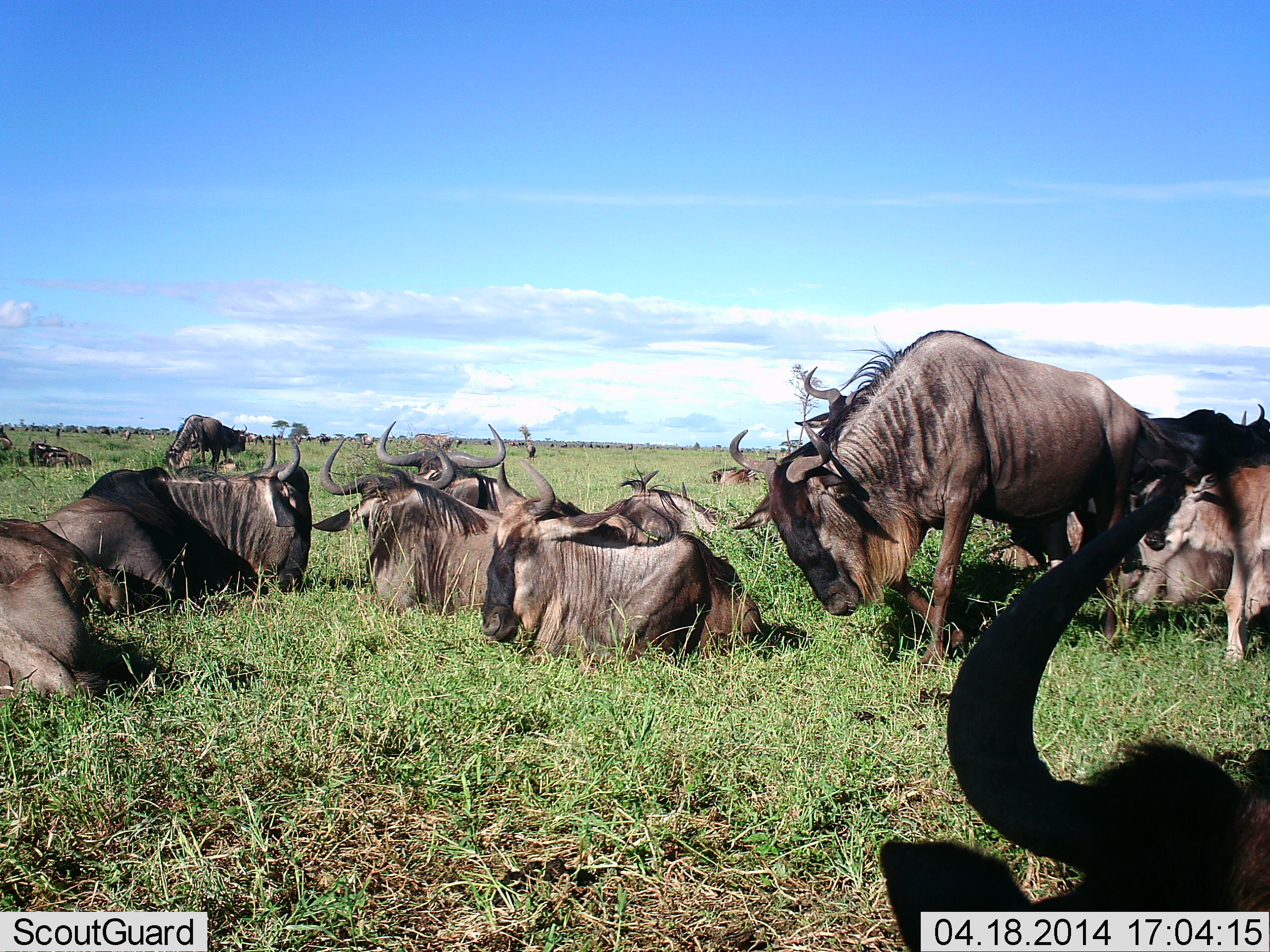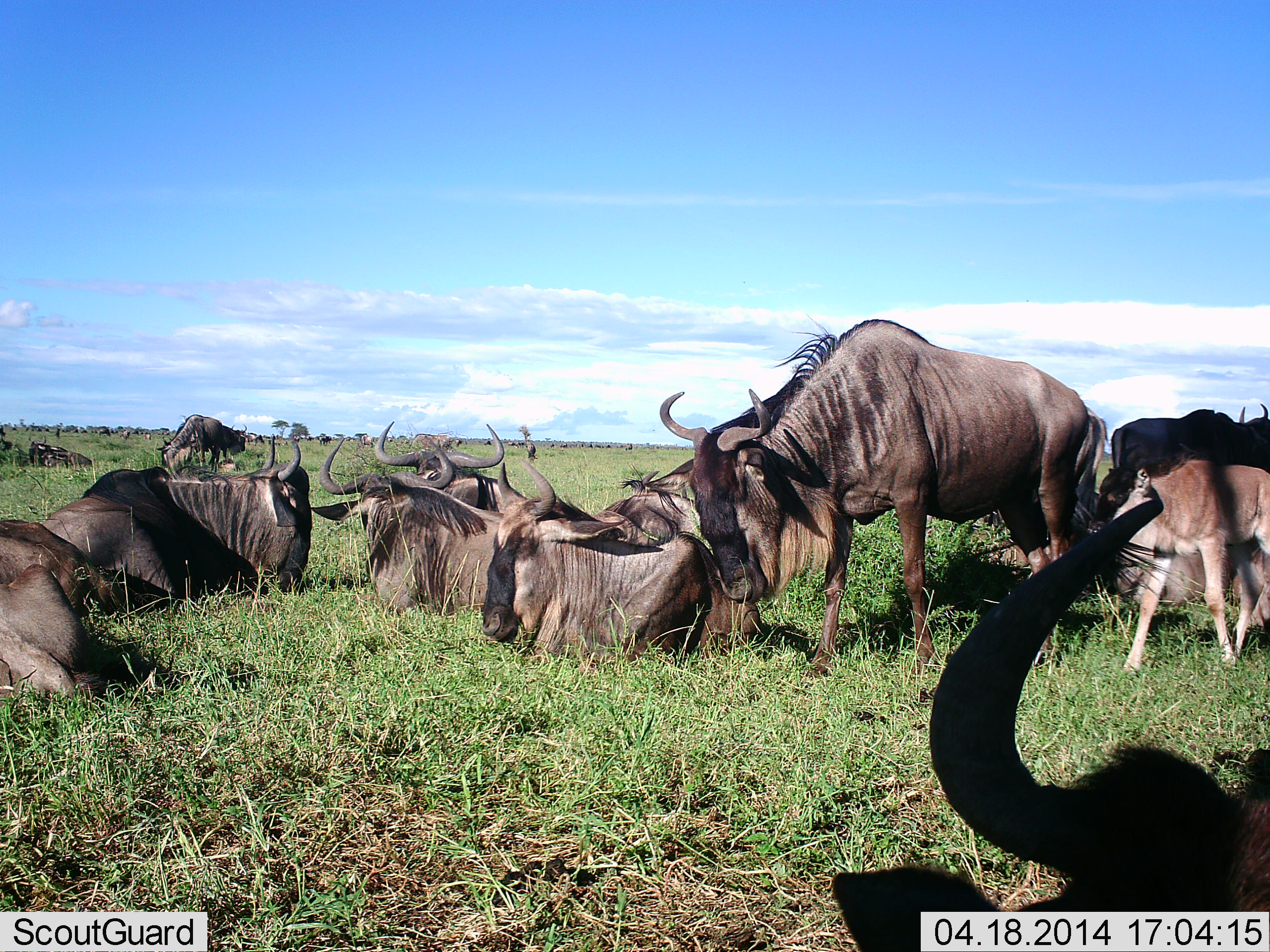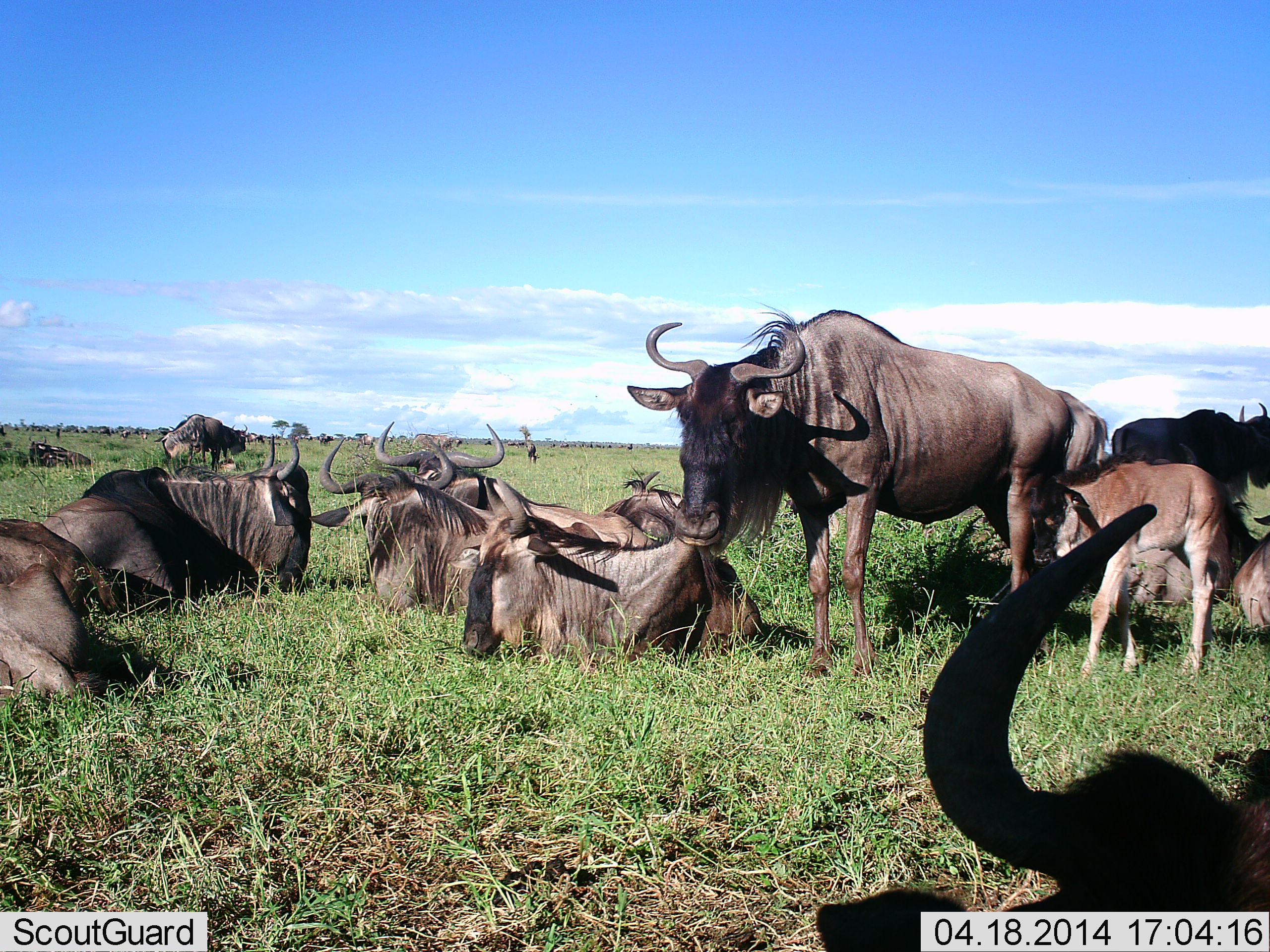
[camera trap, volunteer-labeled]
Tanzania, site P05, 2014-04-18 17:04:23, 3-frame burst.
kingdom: Animalia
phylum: Chordata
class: Mammalia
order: Artiodactyla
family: Bovidae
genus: Connochaetes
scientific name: Connochaetes taurinus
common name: blue wildebeest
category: wildebeest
Wildebeest (blue wildebeest) (Connochaetes taurinus), count 11-50. Behavior (volunteer vote fractions): standing 60%, resting 100%, moving 60%, interacting 20%. Young present (vote fraction): 80%. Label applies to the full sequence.